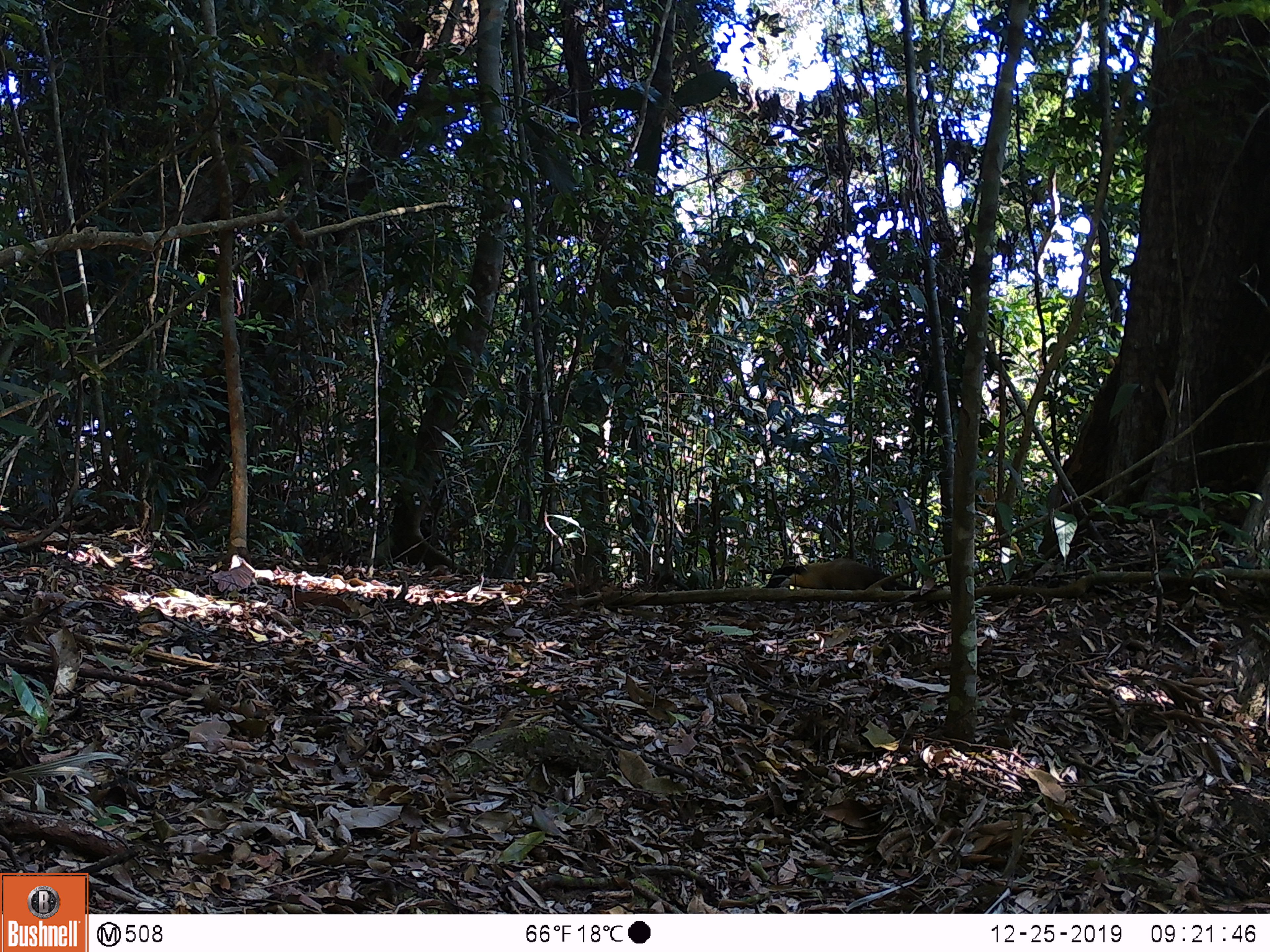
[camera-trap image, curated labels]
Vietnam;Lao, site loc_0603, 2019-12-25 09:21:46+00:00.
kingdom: Animalia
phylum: Chordata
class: Mammalia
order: Carnivora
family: Mustelidae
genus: Martes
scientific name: Martes flavigula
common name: yellow-throated marten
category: yellow throated marten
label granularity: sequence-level